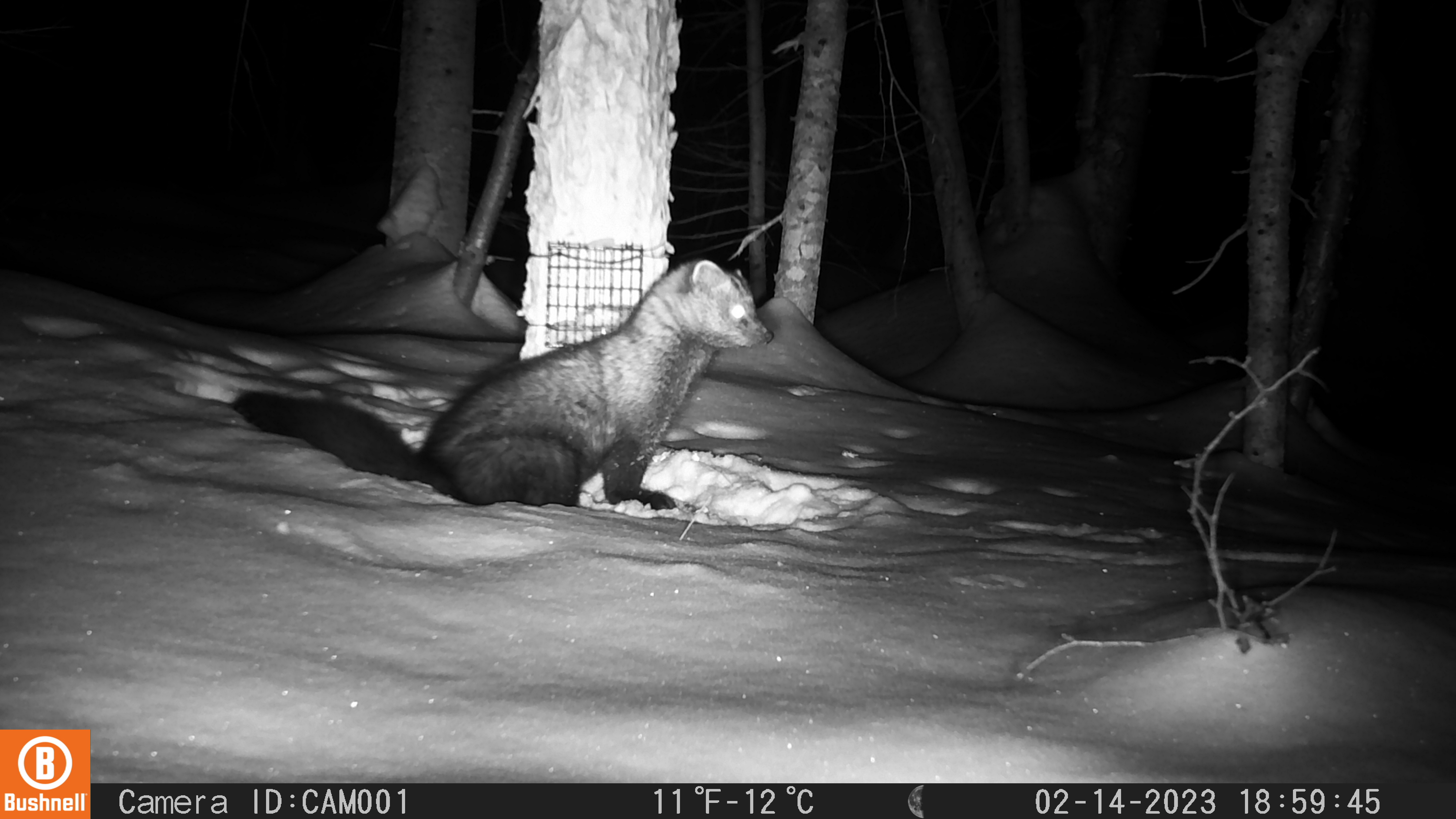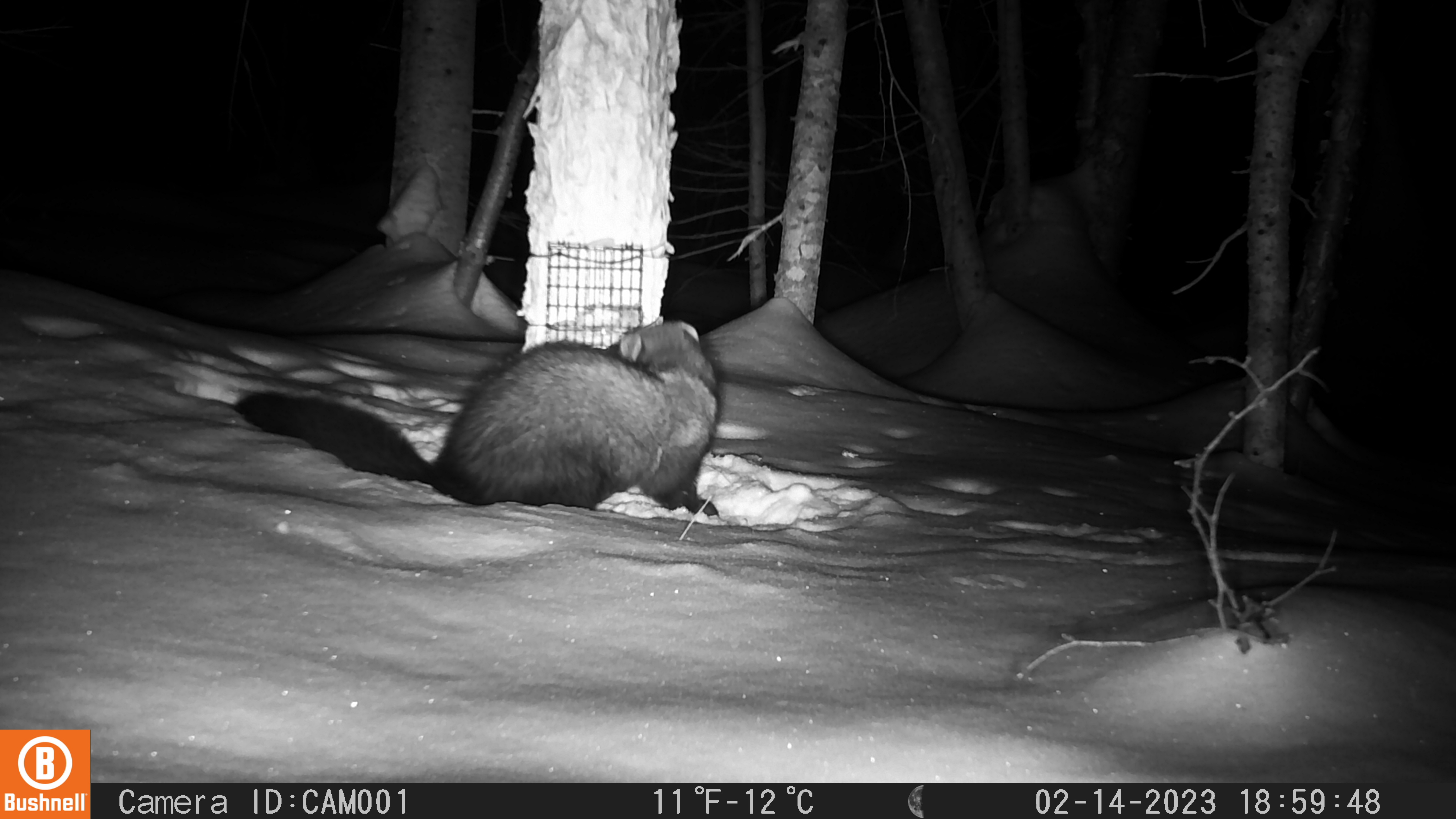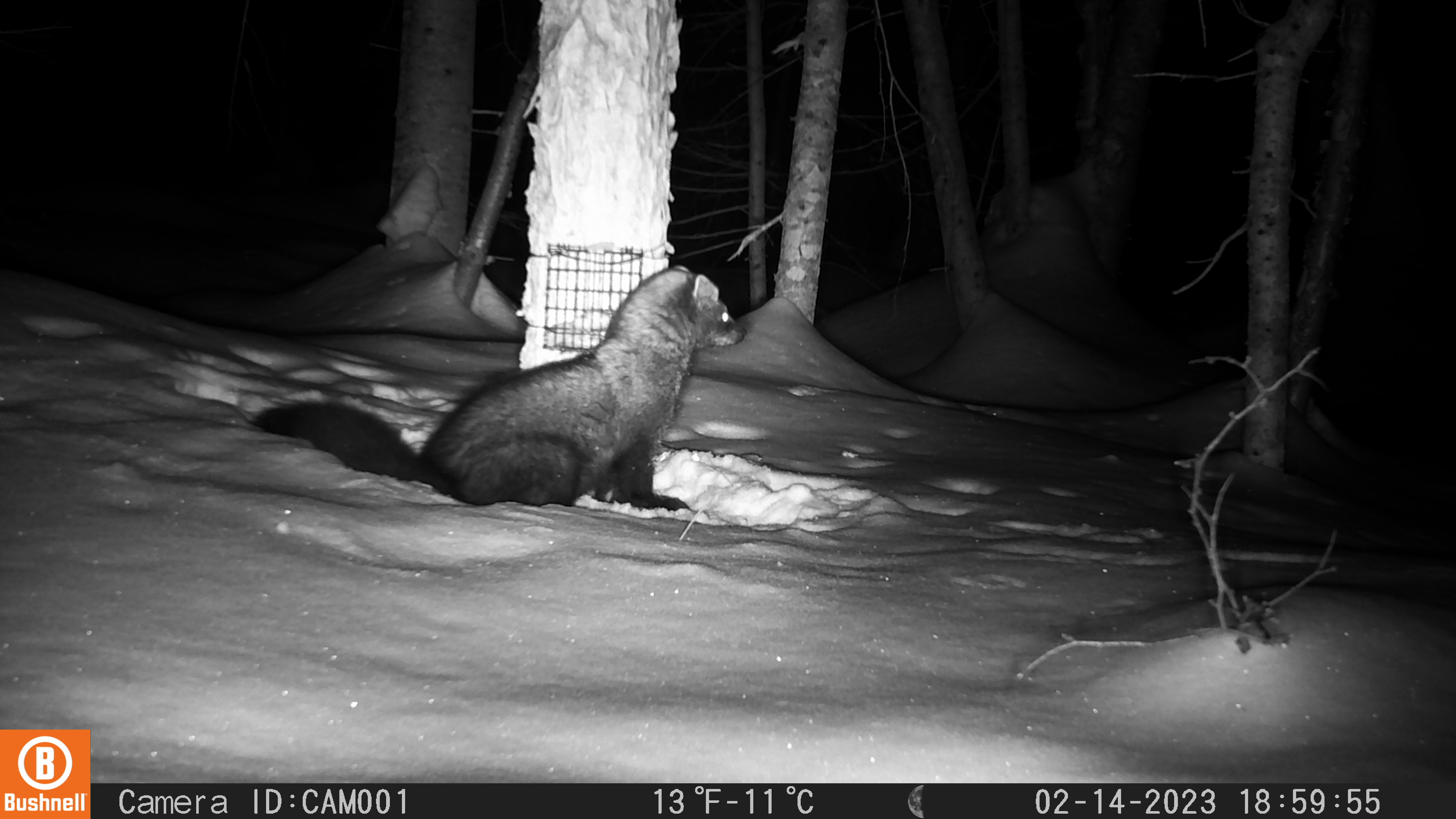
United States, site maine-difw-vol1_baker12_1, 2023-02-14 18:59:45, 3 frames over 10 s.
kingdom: Animalia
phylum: Chordata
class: Mammalia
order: Carnivora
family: Mustelidae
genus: Pekania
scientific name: Pekania pennanti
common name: fisher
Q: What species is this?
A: Fisher (Pekania pennanti).